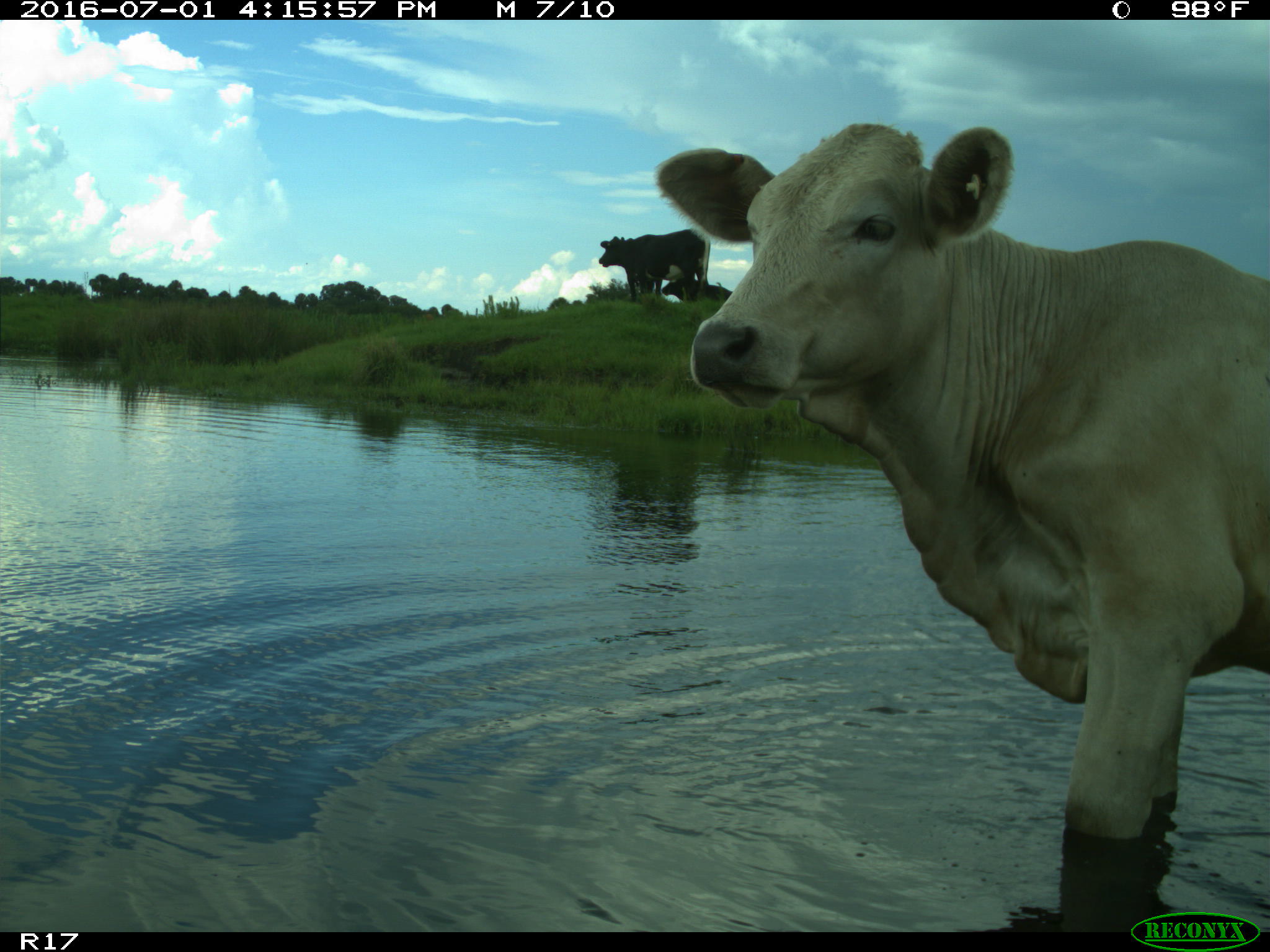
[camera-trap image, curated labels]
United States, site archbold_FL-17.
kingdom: Animalia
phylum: Chordata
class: Mammalia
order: Artiodactyla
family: Bovidae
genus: Bos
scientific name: Bos taurus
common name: domestic cow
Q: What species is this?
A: Bos taurus (domestic cow).